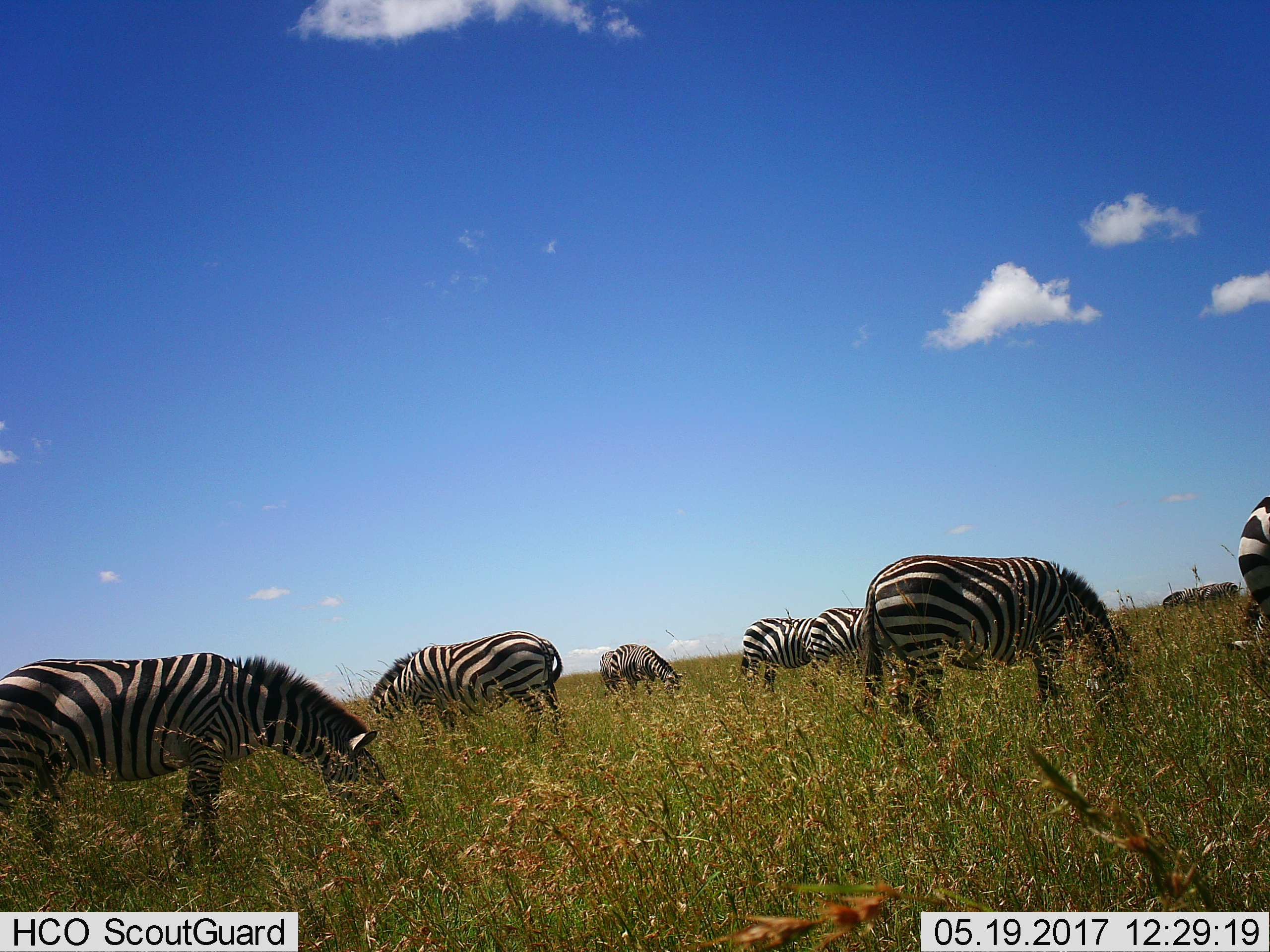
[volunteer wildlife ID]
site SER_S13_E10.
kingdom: Animalia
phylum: Chordata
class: Mammalia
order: Perissodactyla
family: Equidae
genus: Equus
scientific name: Equus quagga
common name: plains zebra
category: zebraplains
Zebraplains (plains zebra) (Equus quagga), count 10. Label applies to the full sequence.